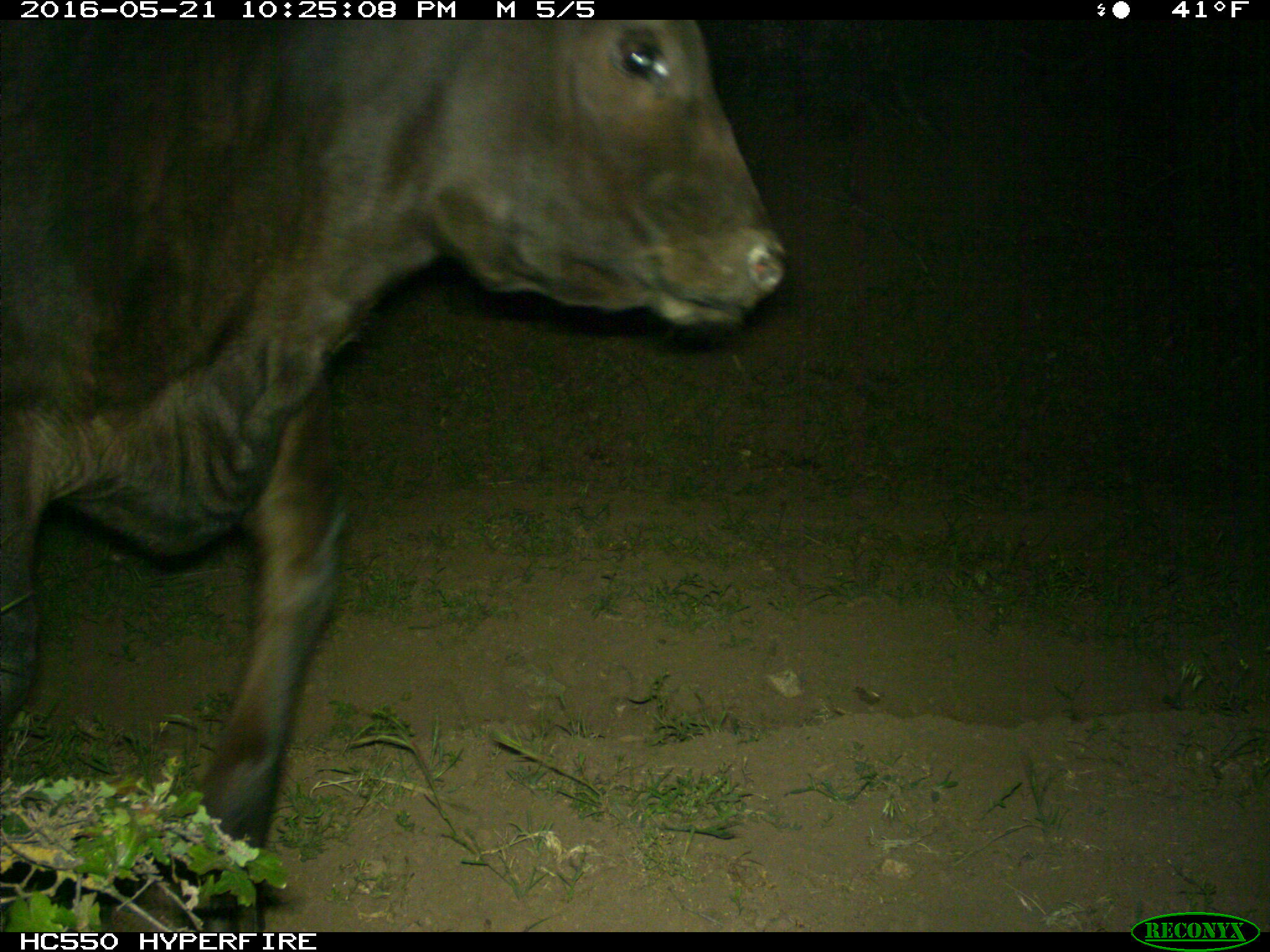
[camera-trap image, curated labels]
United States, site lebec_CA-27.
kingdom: Animalia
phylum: Chordata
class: Mammalia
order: Artiodactyla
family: Bovidae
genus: Bos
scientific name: Bos taurus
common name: domestic cow